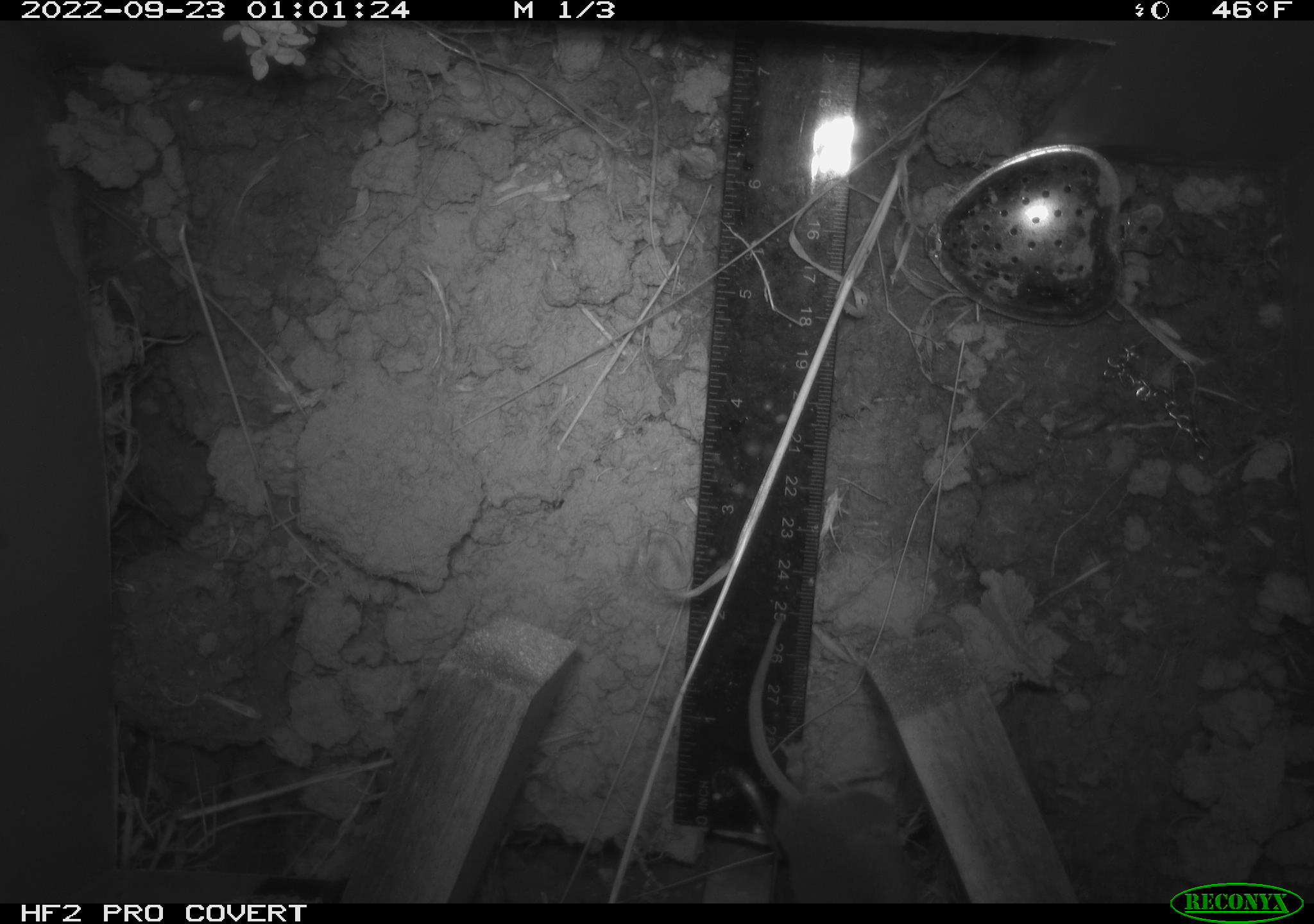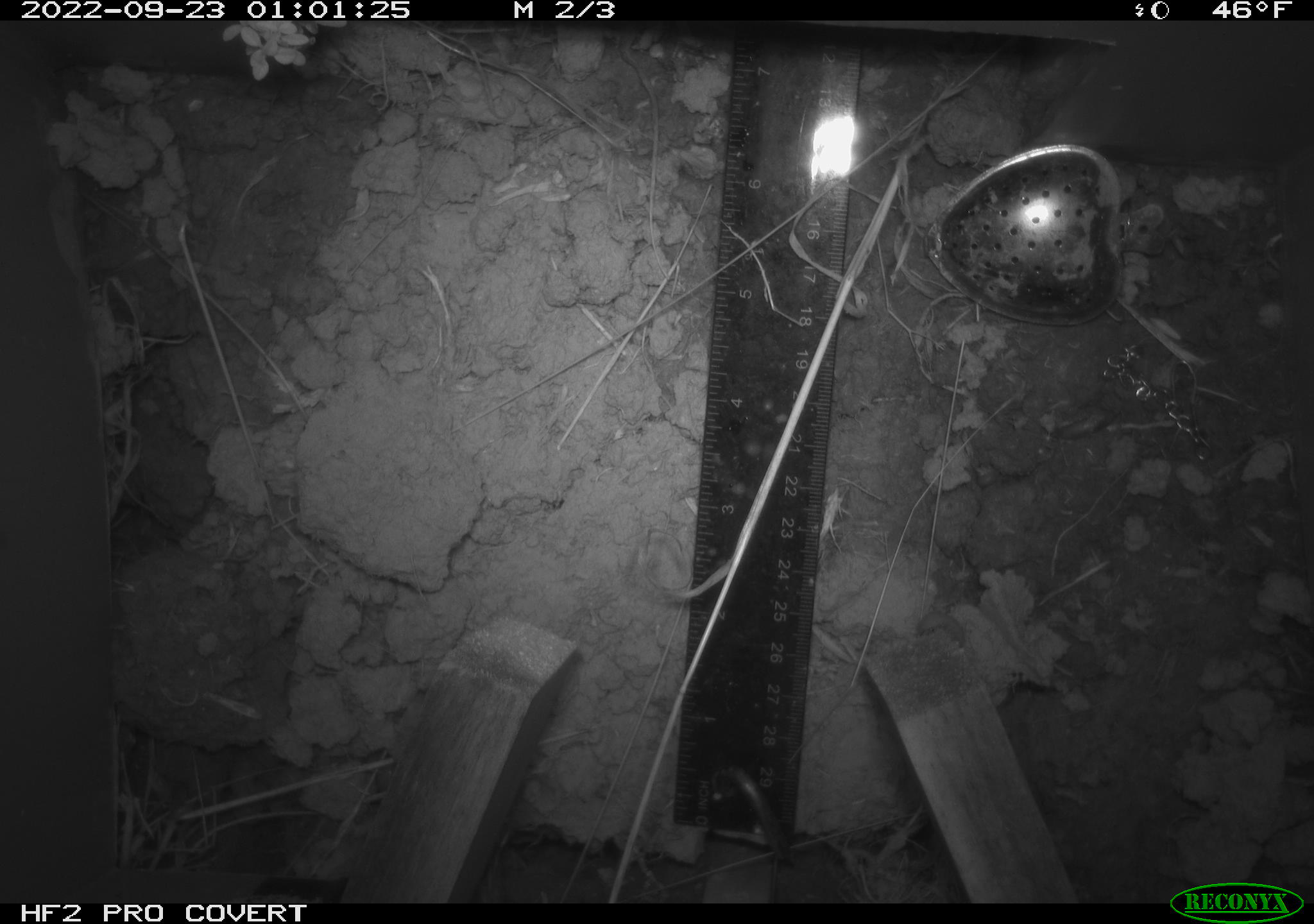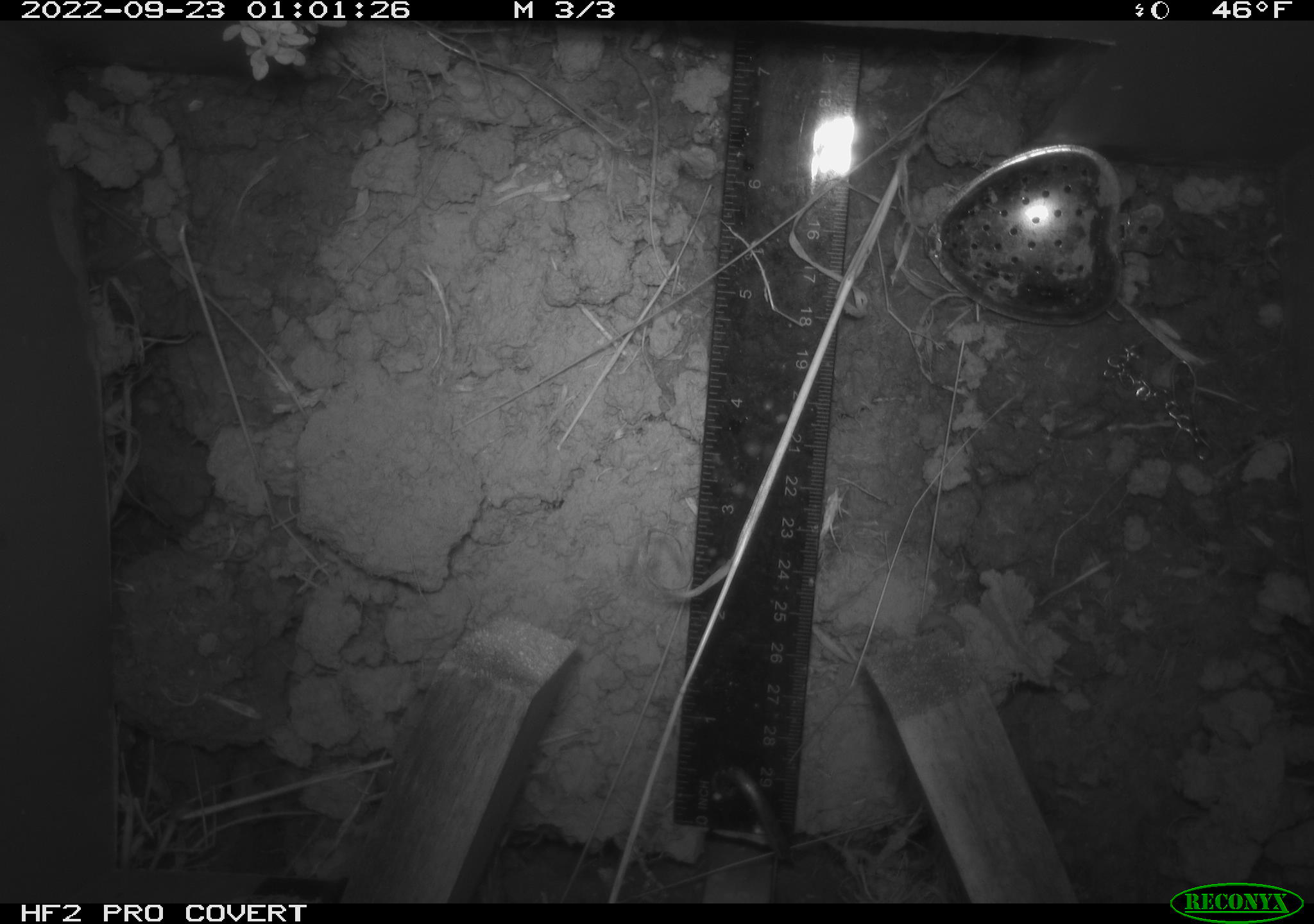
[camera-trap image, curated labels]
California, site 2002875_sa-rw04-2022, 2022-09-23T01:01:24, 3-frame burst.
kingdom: Animalia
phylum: Chordata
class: Mammalia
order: Rodentia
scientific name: Rodentia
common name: mouse species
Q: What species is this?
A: Mouse species (Rodentia).